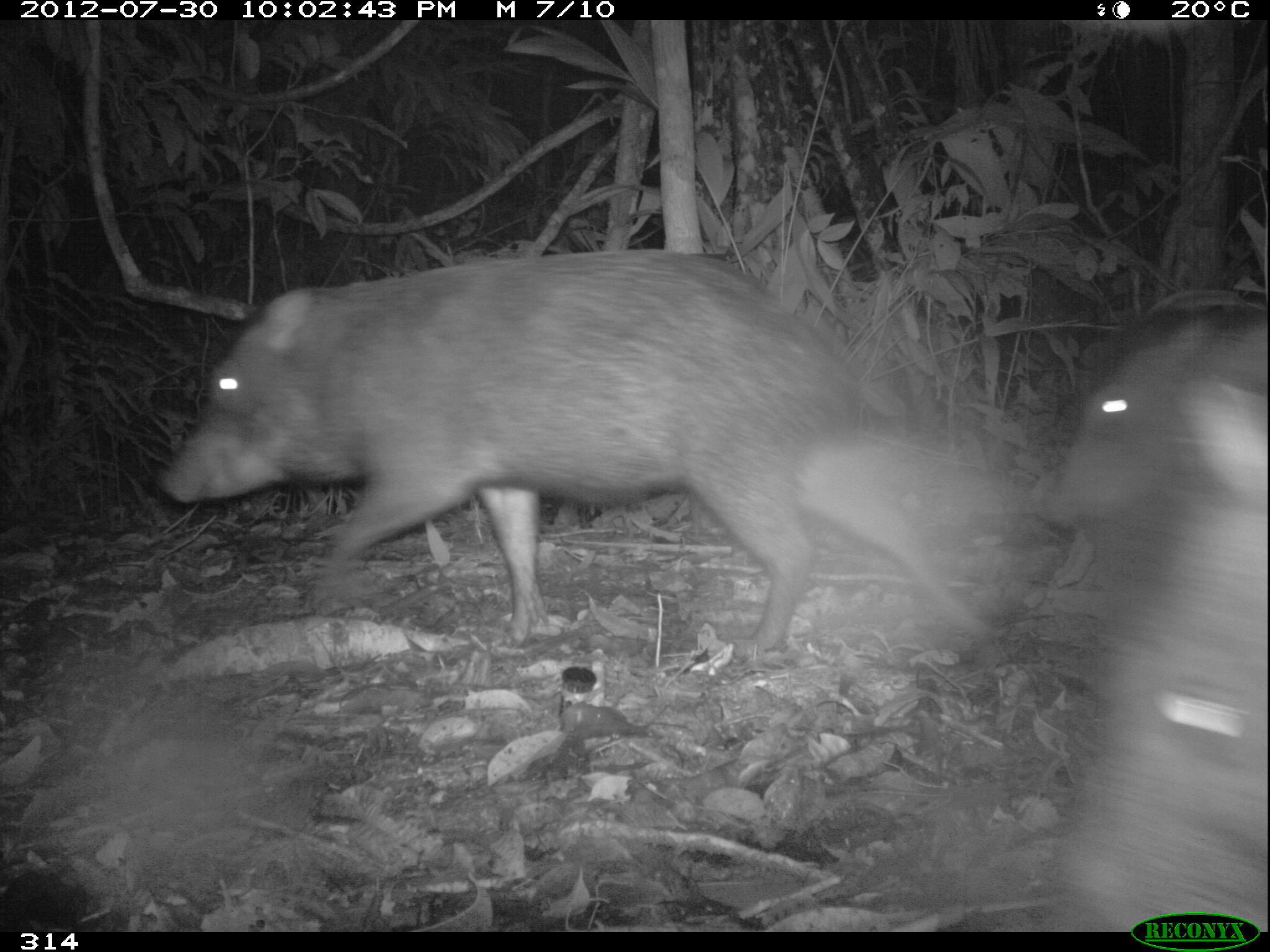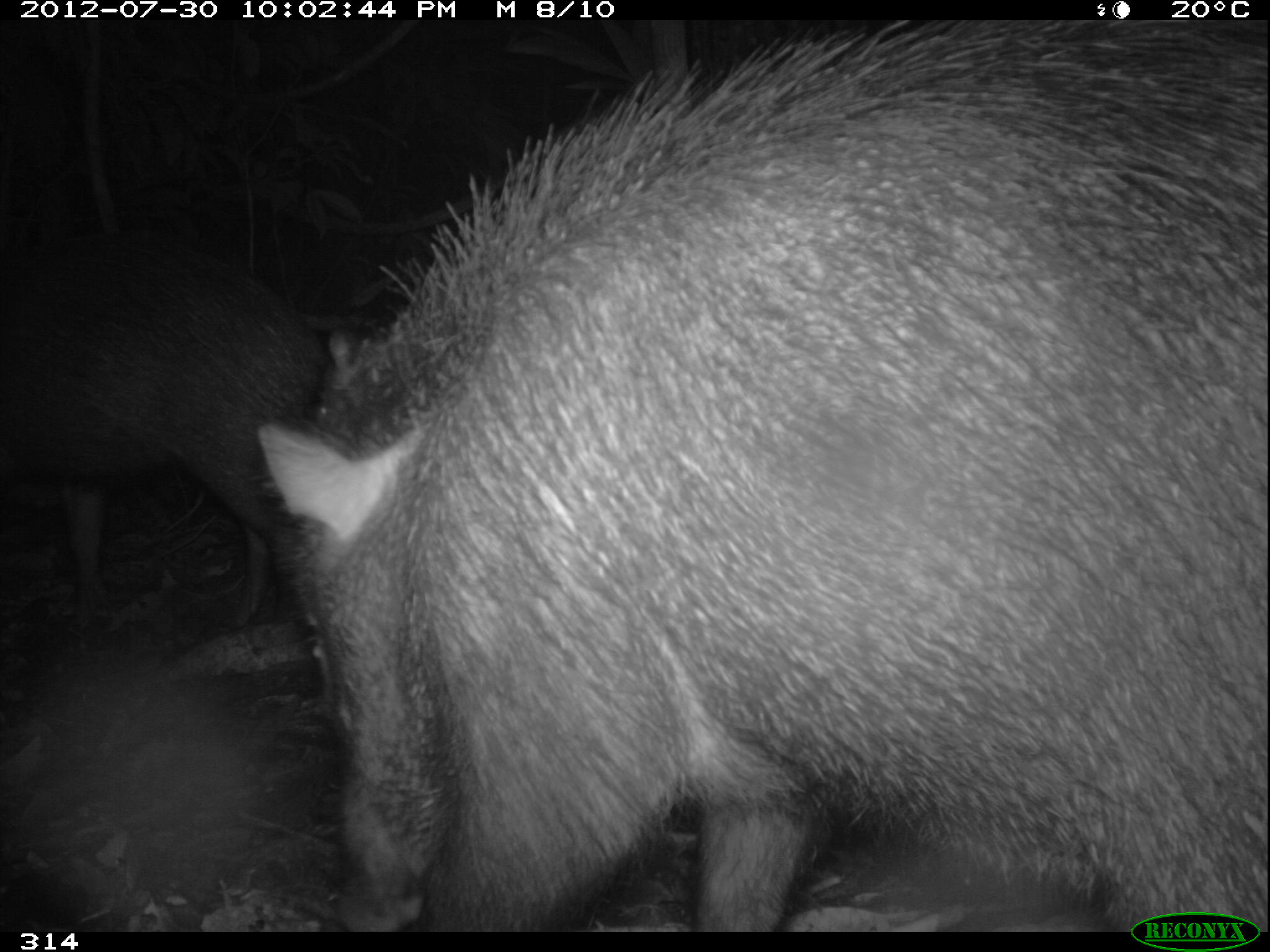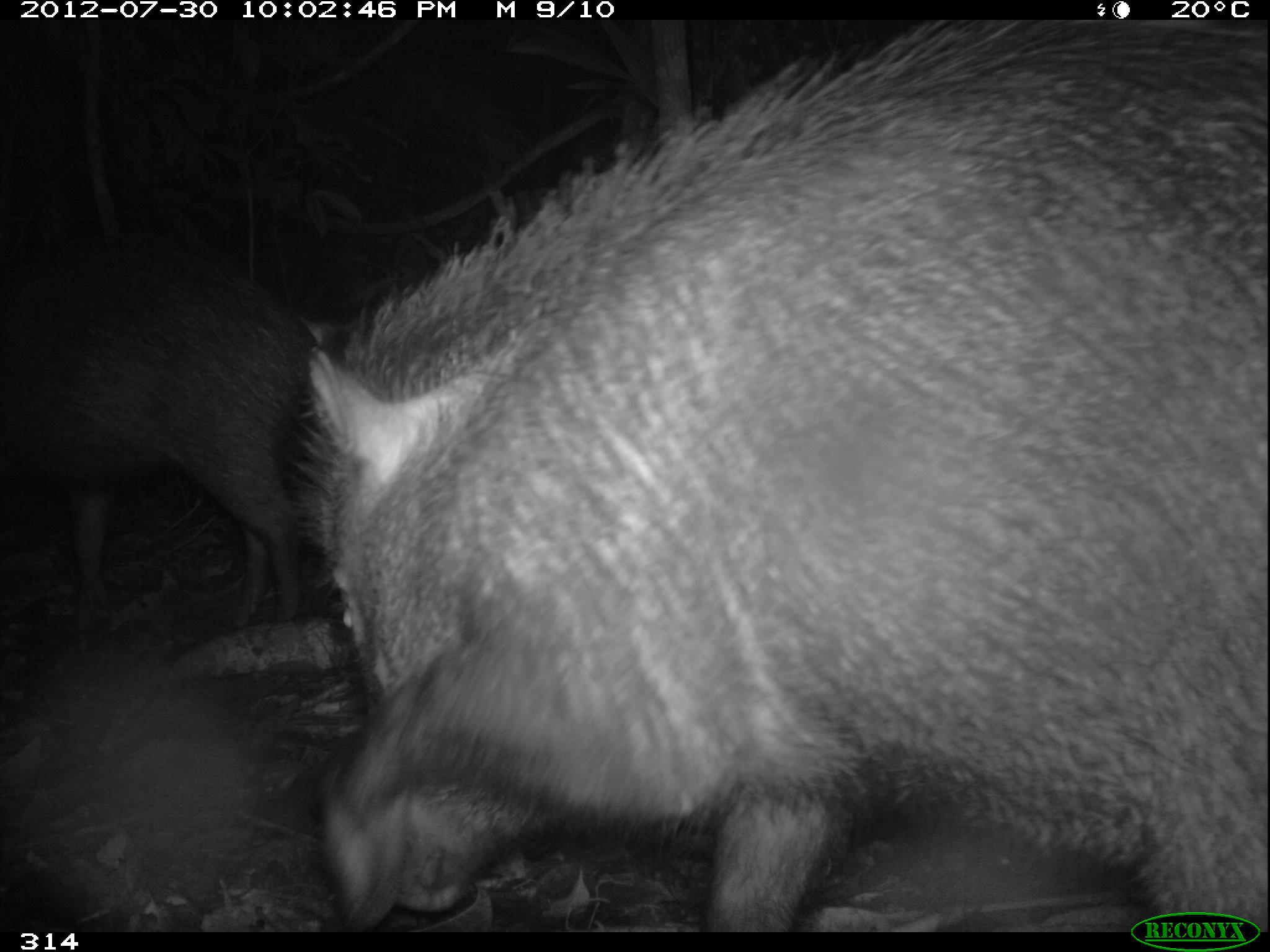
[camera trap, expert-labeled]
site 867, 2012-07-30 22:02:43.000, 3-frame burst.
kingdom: Animalia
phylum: Chordata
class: Mammalia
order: Artiodactyla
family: Tayassuidae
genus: Tayassu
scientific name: Tayassu pecari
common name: white-lipped peccary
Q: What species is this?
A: Tayassu pecari (white-lipped peccary).